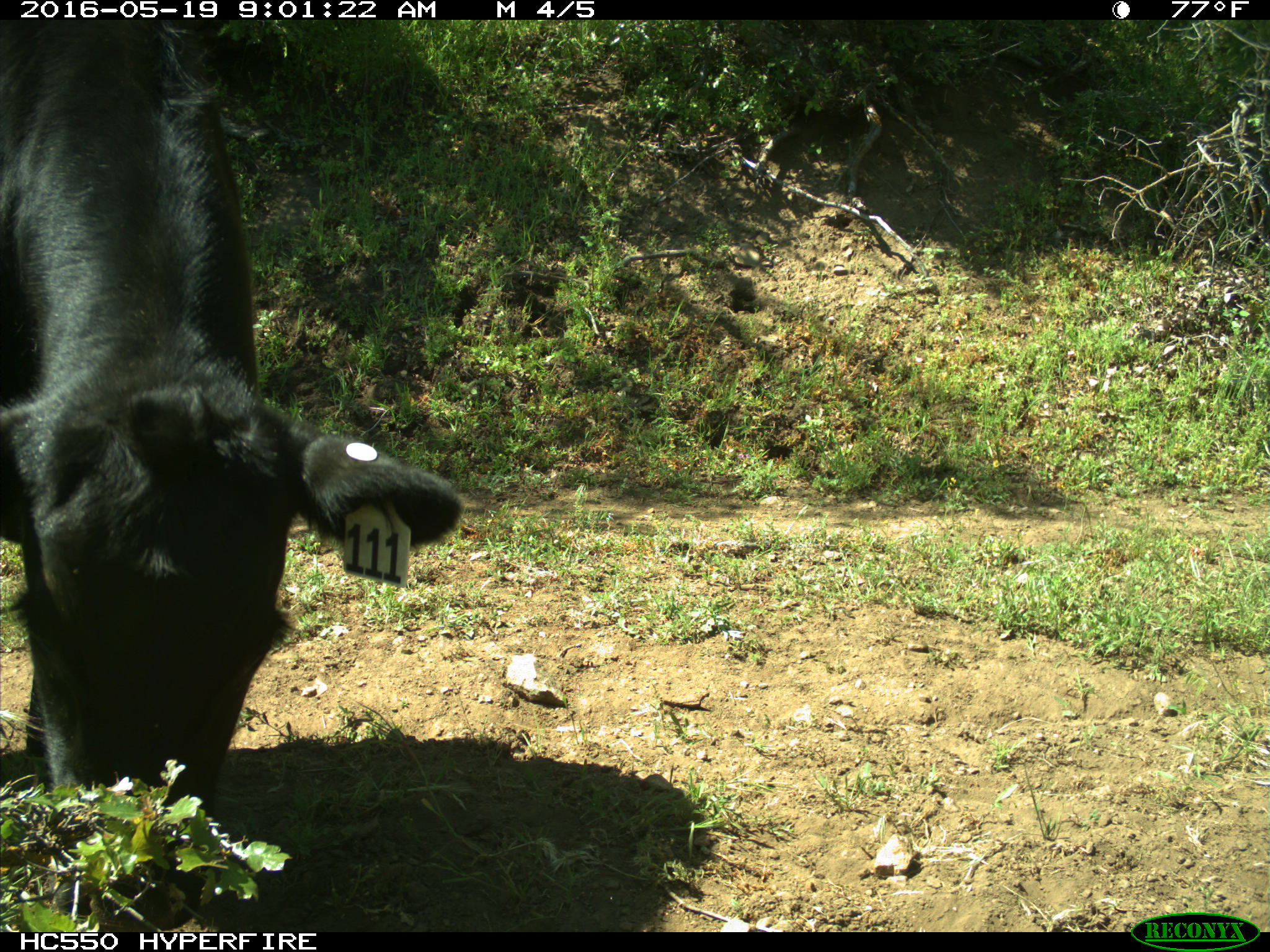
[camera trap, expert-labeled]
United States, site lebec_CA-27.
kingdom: Animalia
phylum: Chordata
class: Mammalia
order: Artiodactyla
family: Bovidae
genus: Bos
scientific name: Bos taurus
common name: domestic cow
Bos taurus (domestic cow).